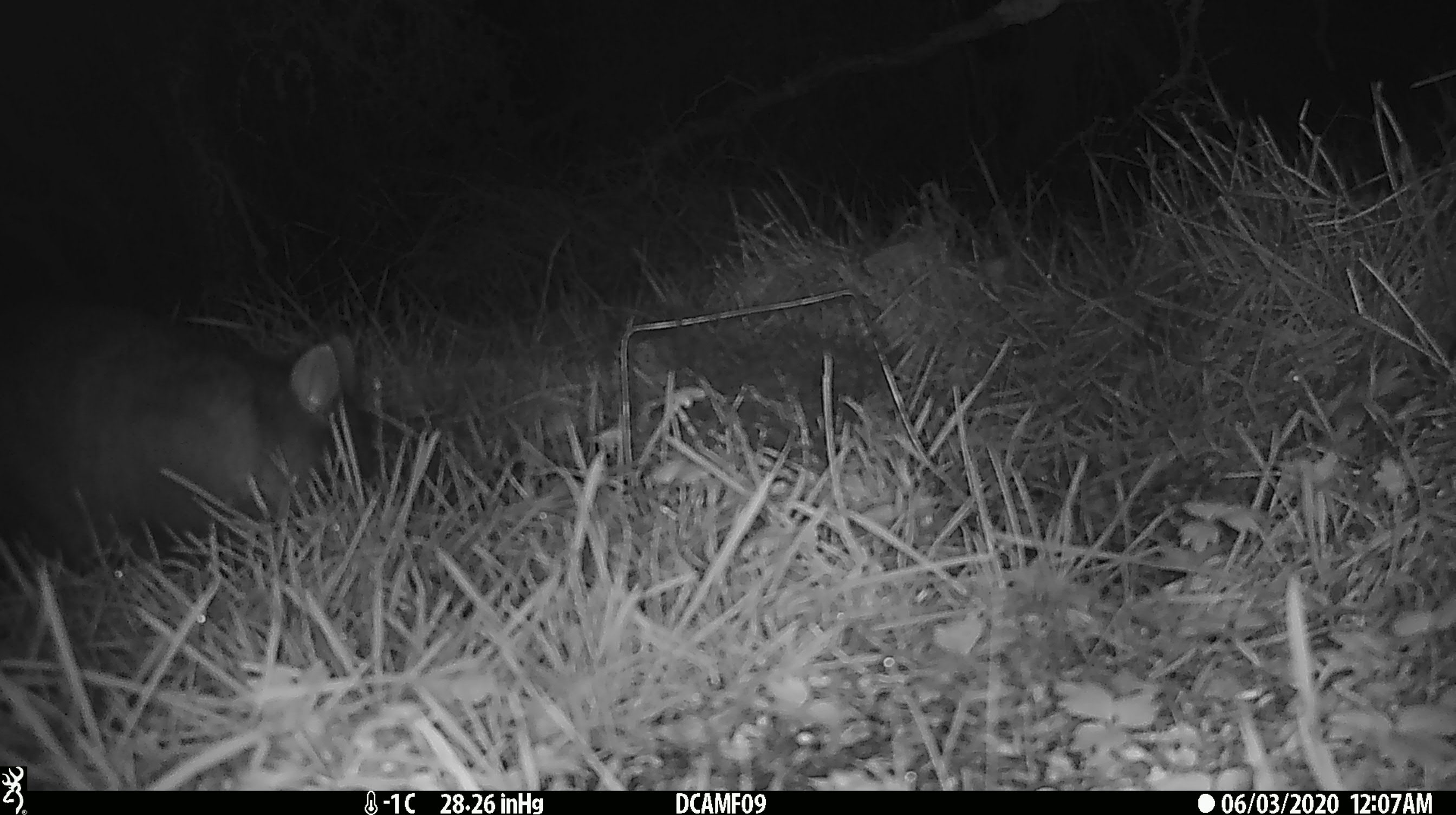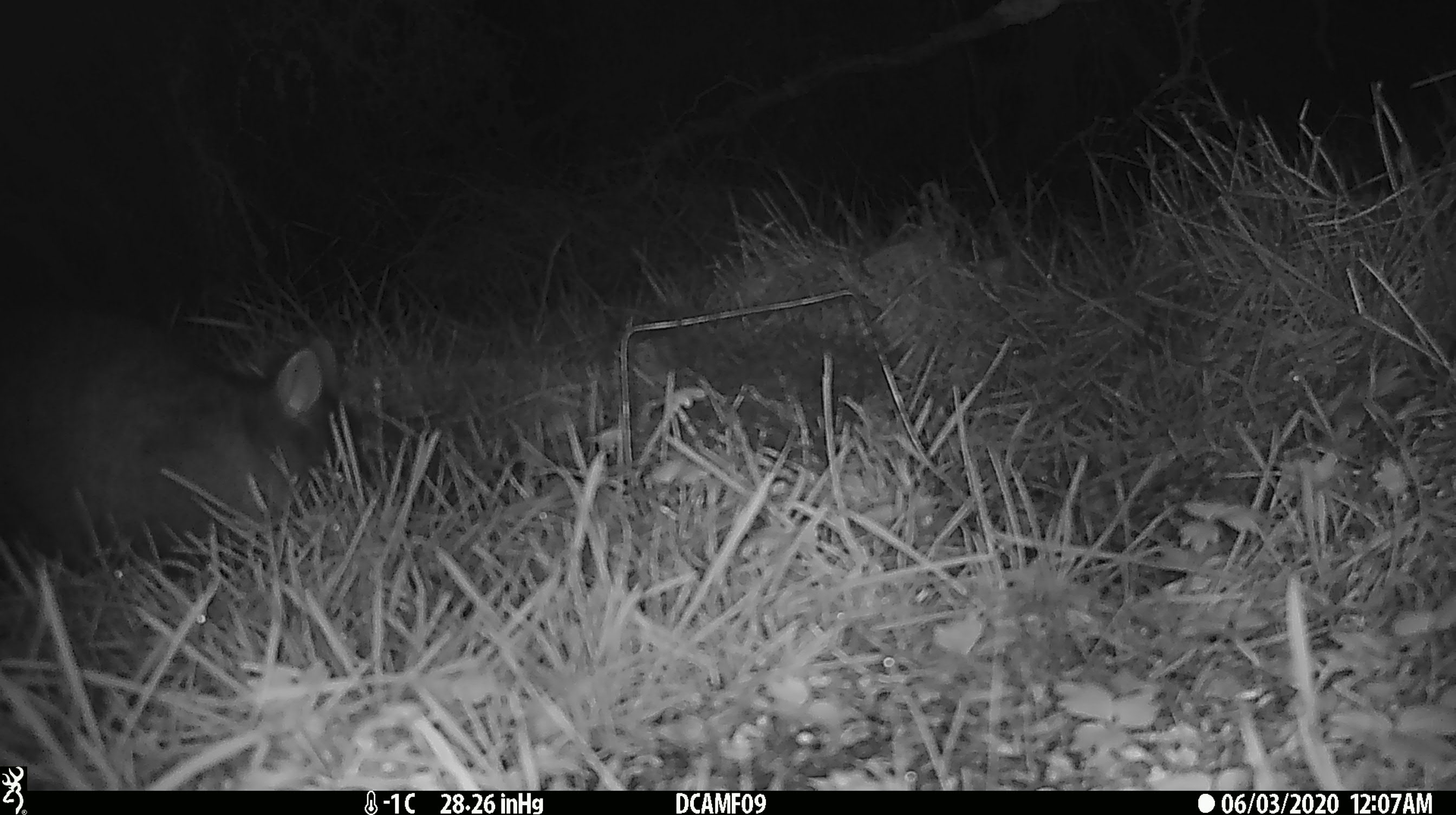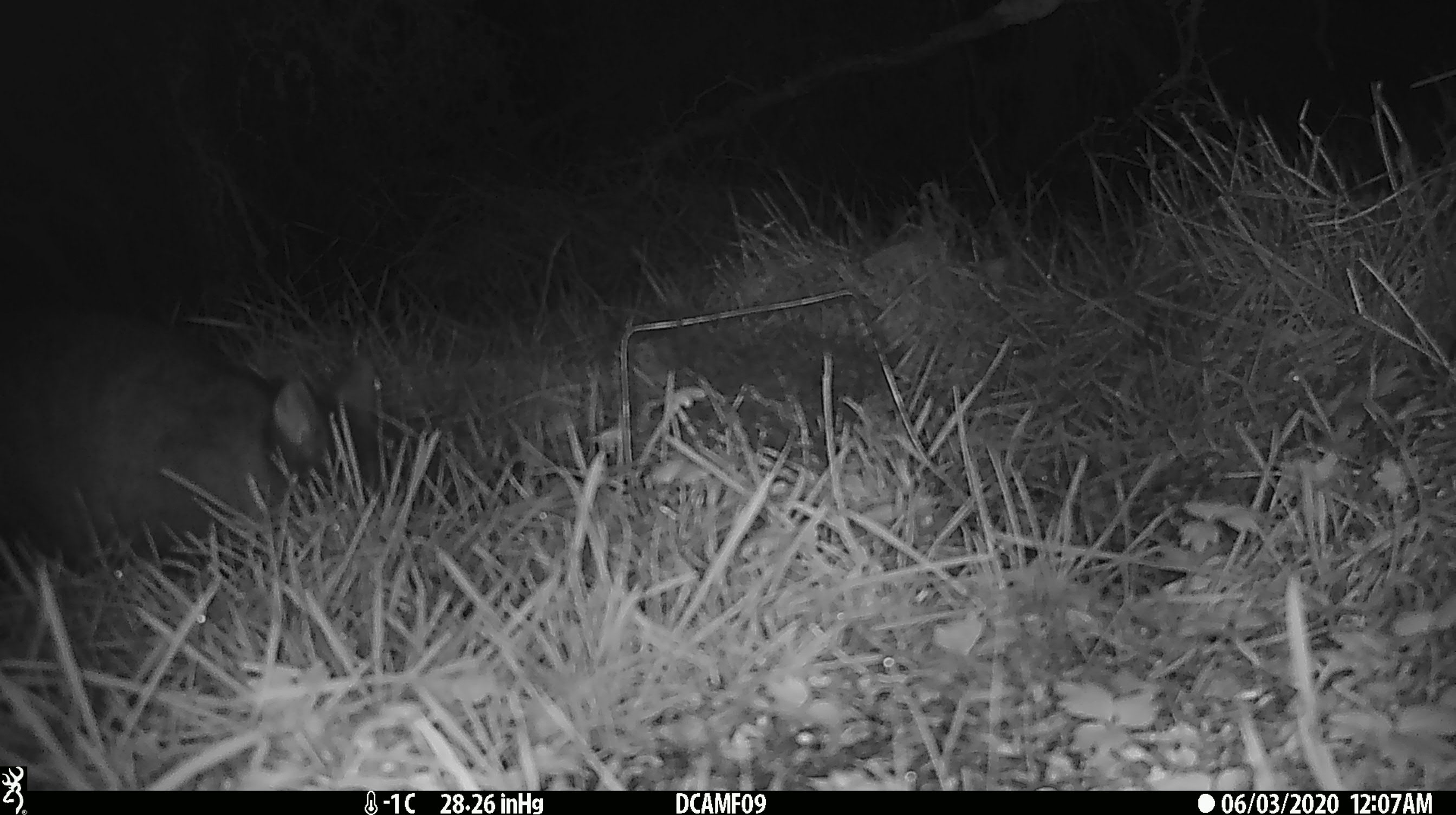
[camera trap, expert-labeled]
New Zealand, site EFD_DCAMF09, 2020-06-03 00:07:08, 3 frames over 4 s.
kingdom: Animalia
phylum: Chordata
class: Mammalia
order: Diprotodontia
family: Phalangeridae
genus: Trichosurus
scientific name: Trichosurus vulpecula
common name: common brushtail possum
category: possum